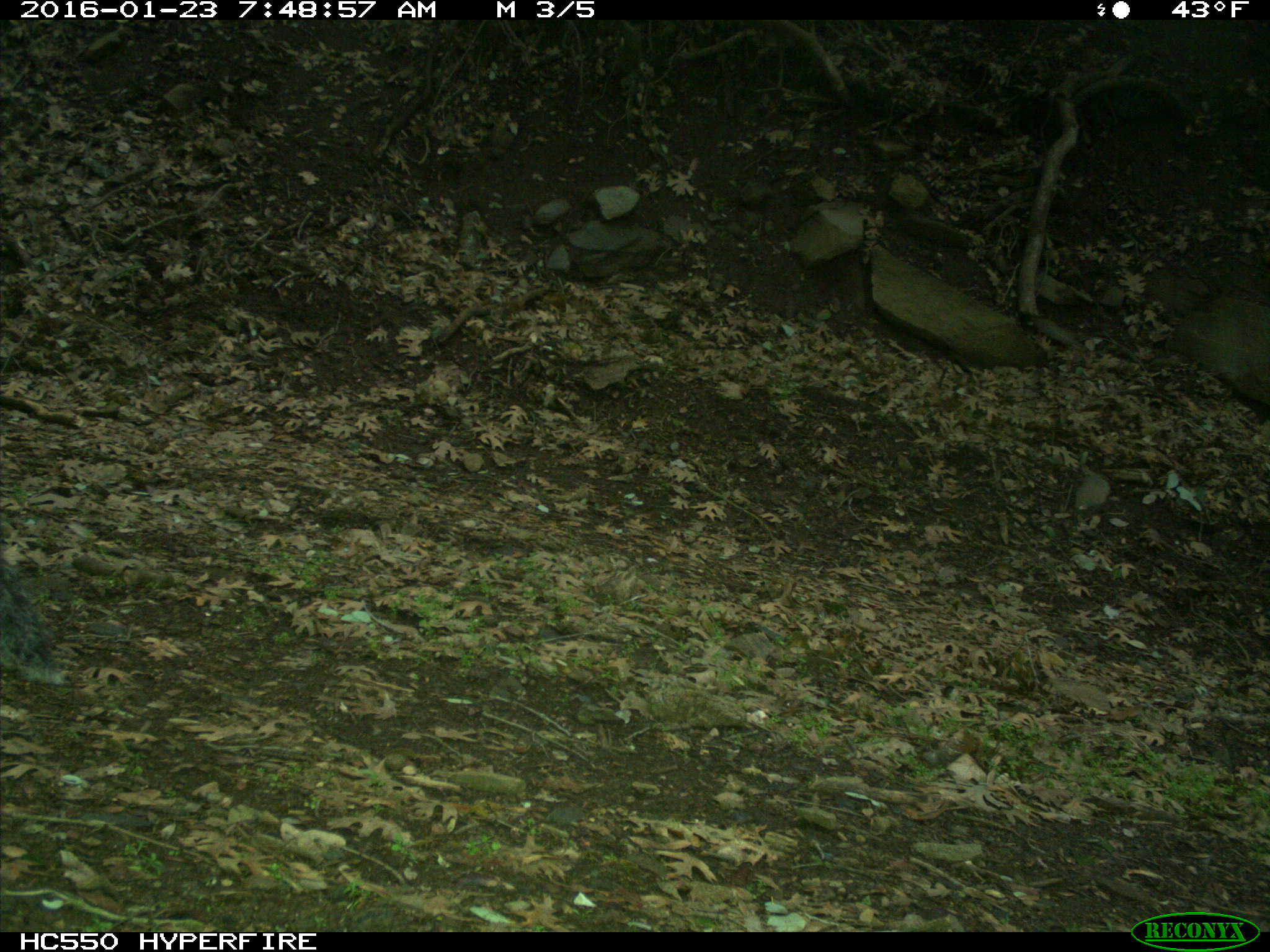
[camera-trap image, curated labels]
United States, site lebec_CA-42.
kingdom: Animalia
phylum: Chordata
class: Mammalia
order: Rodentia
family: Sciuridae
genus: Sciurus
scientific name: Sciurus carolinensis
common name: eastern gray squirrel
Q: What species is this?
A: Sciurus carolinensis (eastern gray squirrel).